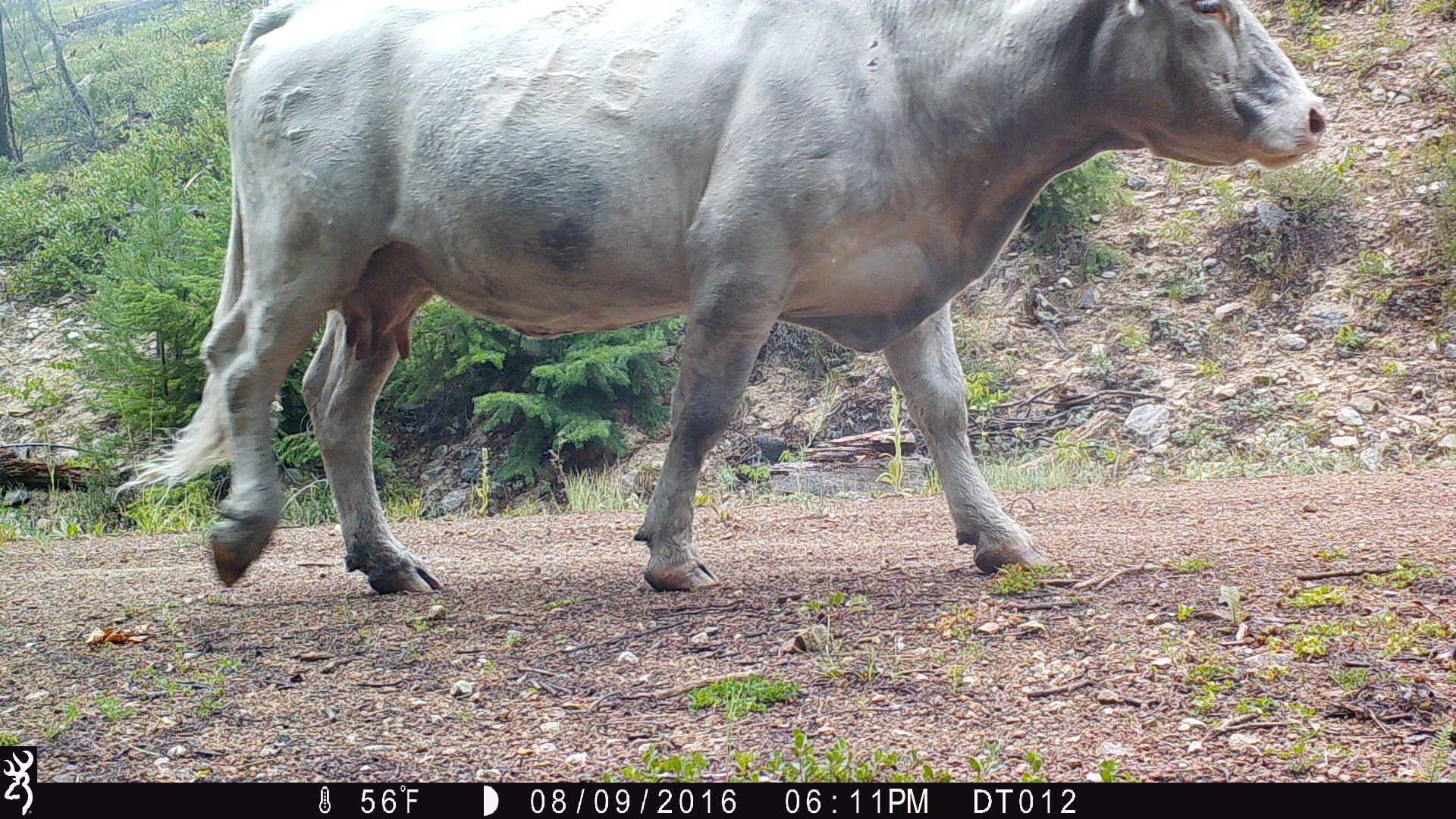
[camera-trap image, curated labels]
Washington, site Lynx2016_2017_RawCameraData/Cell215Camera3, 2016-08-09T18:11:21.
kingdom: Animalia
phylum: Chordata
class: Mammalia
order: Artiodactyla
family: Bovidae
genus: Bos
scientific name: Bos taurus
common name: domestic cattle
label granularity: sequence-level